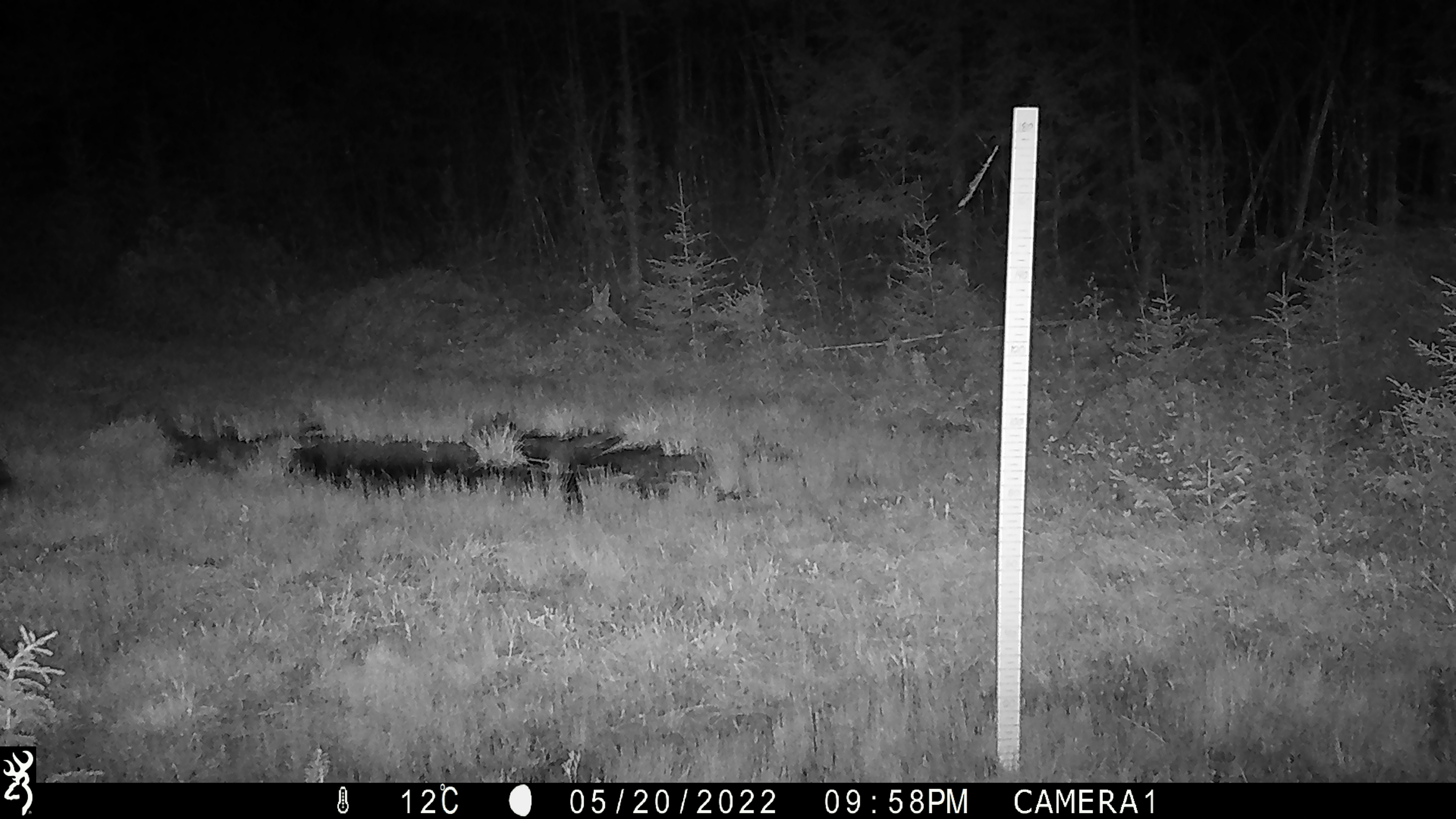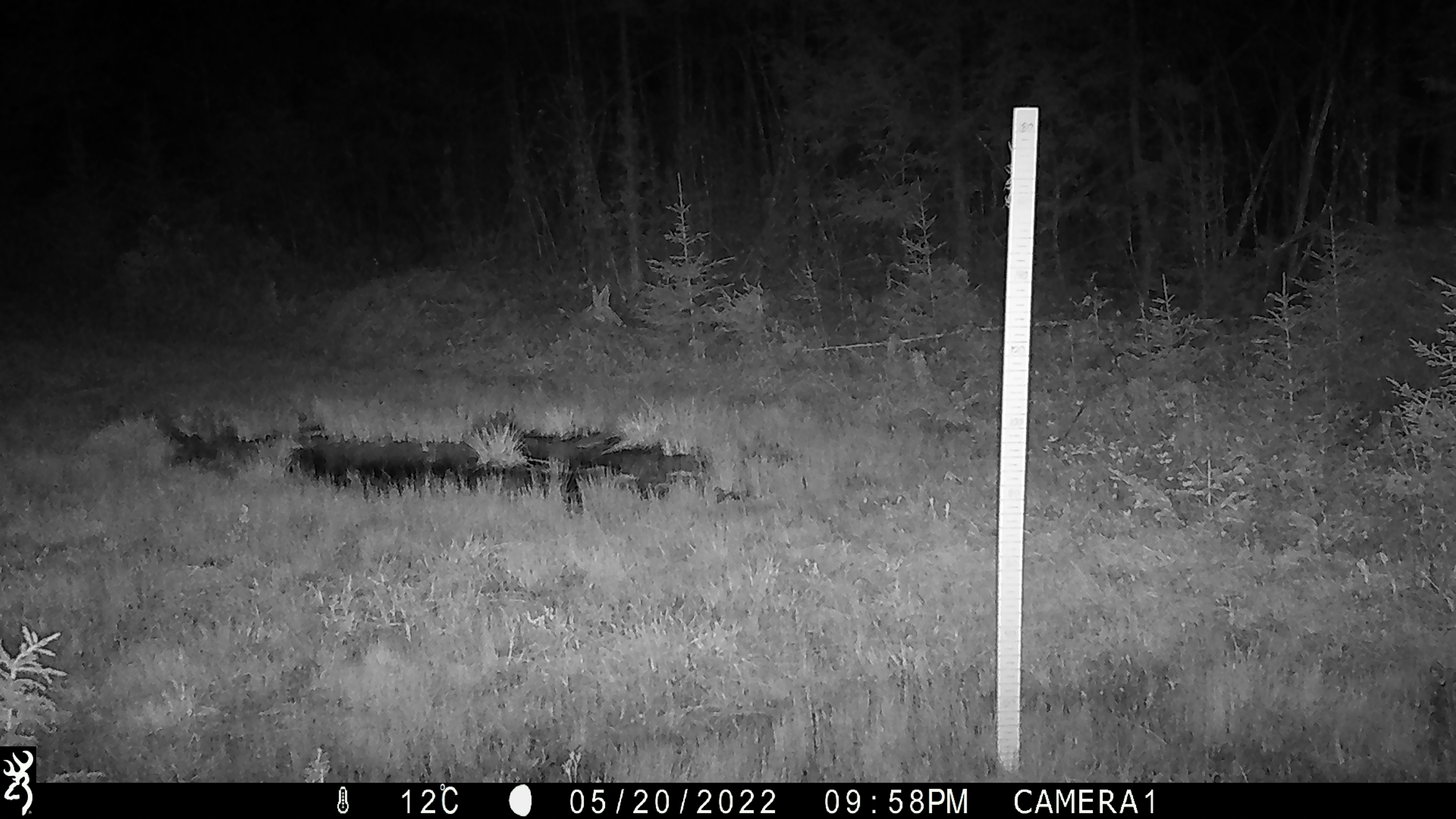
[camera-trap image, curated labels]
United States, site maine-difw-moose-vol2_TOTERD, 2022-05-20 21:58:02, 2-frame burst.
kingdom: Animalia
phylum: Chordata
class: Mammalia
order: Artiodactyla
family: Cervidae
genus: Alces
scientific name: Alces alces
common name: moose